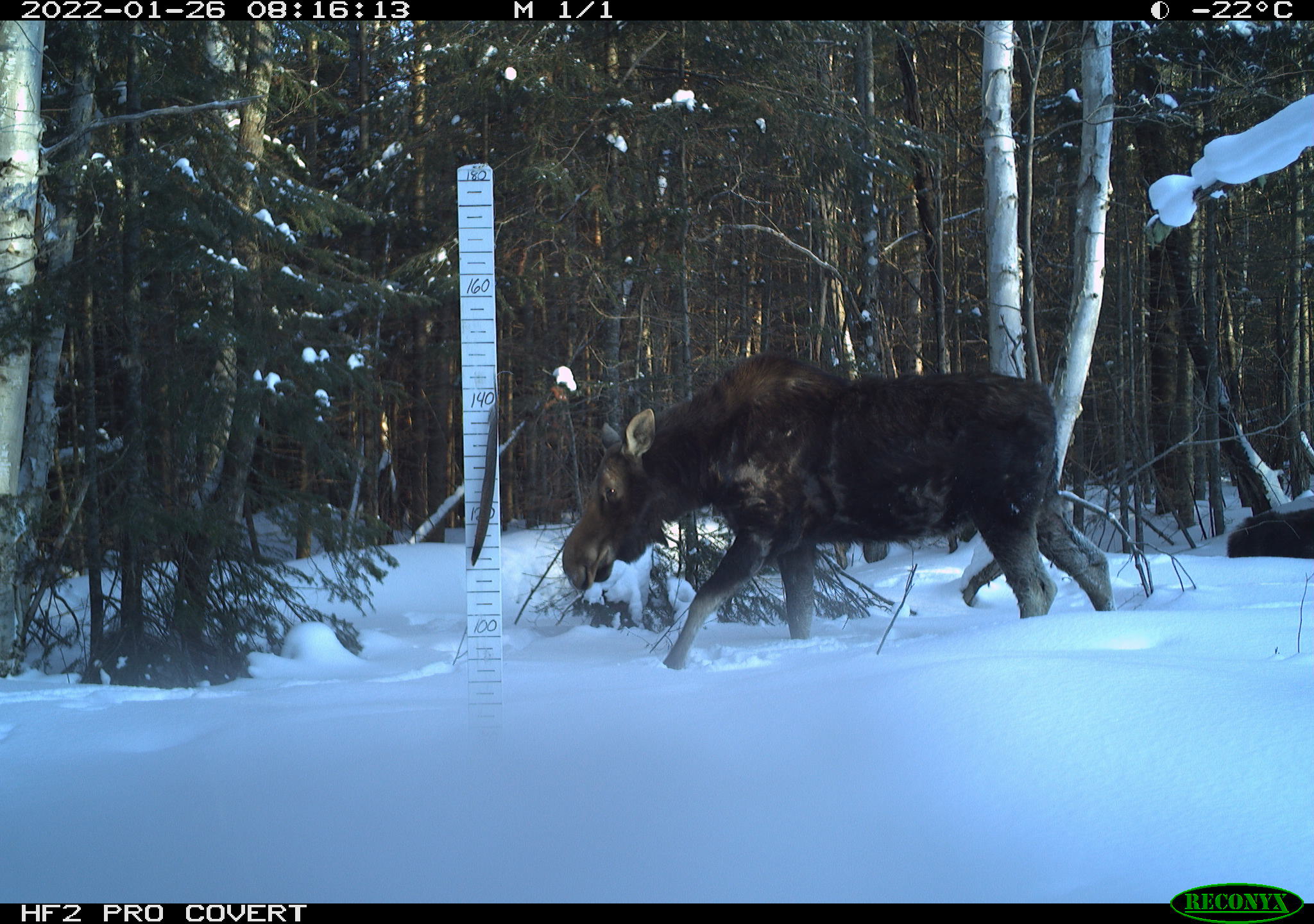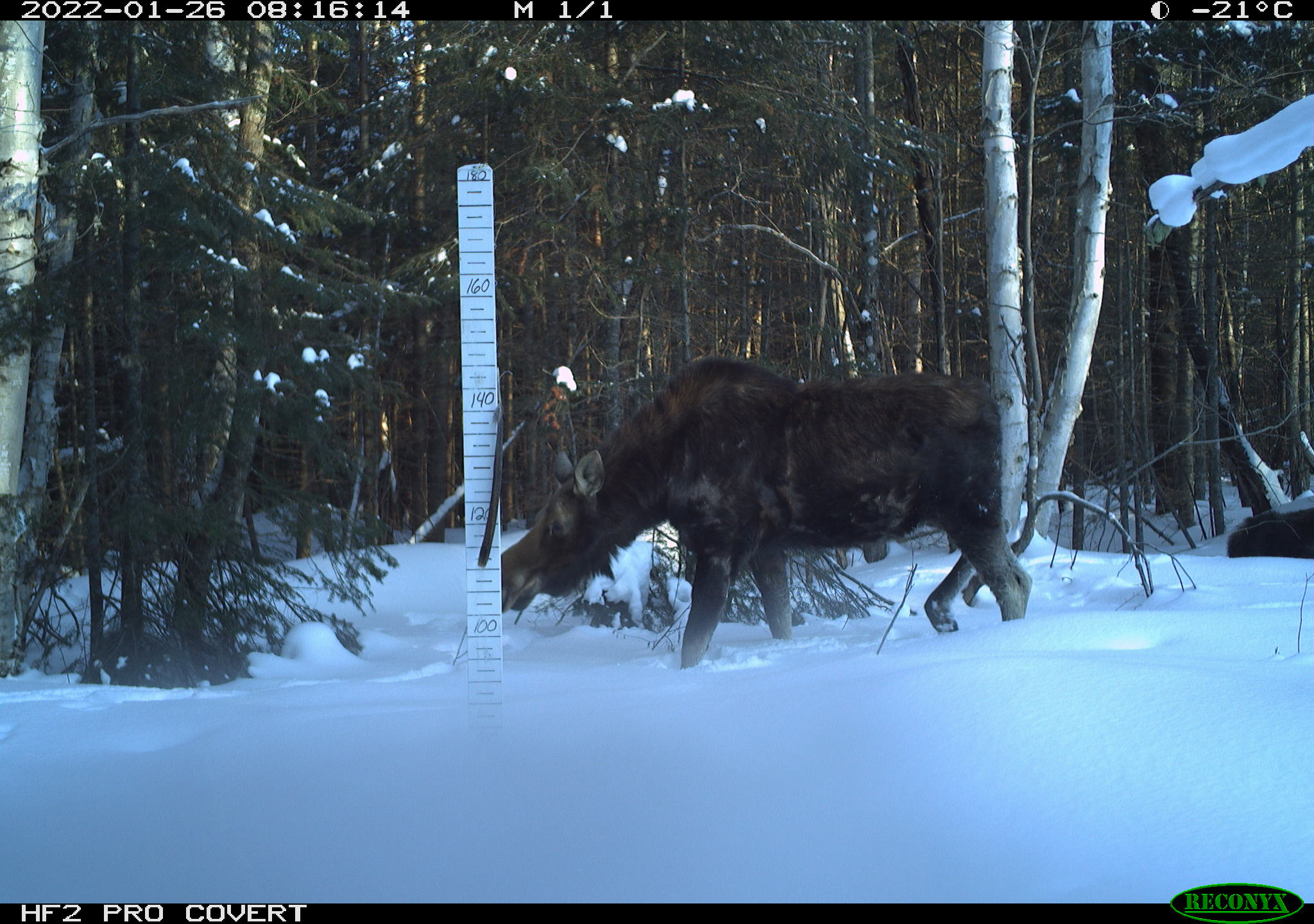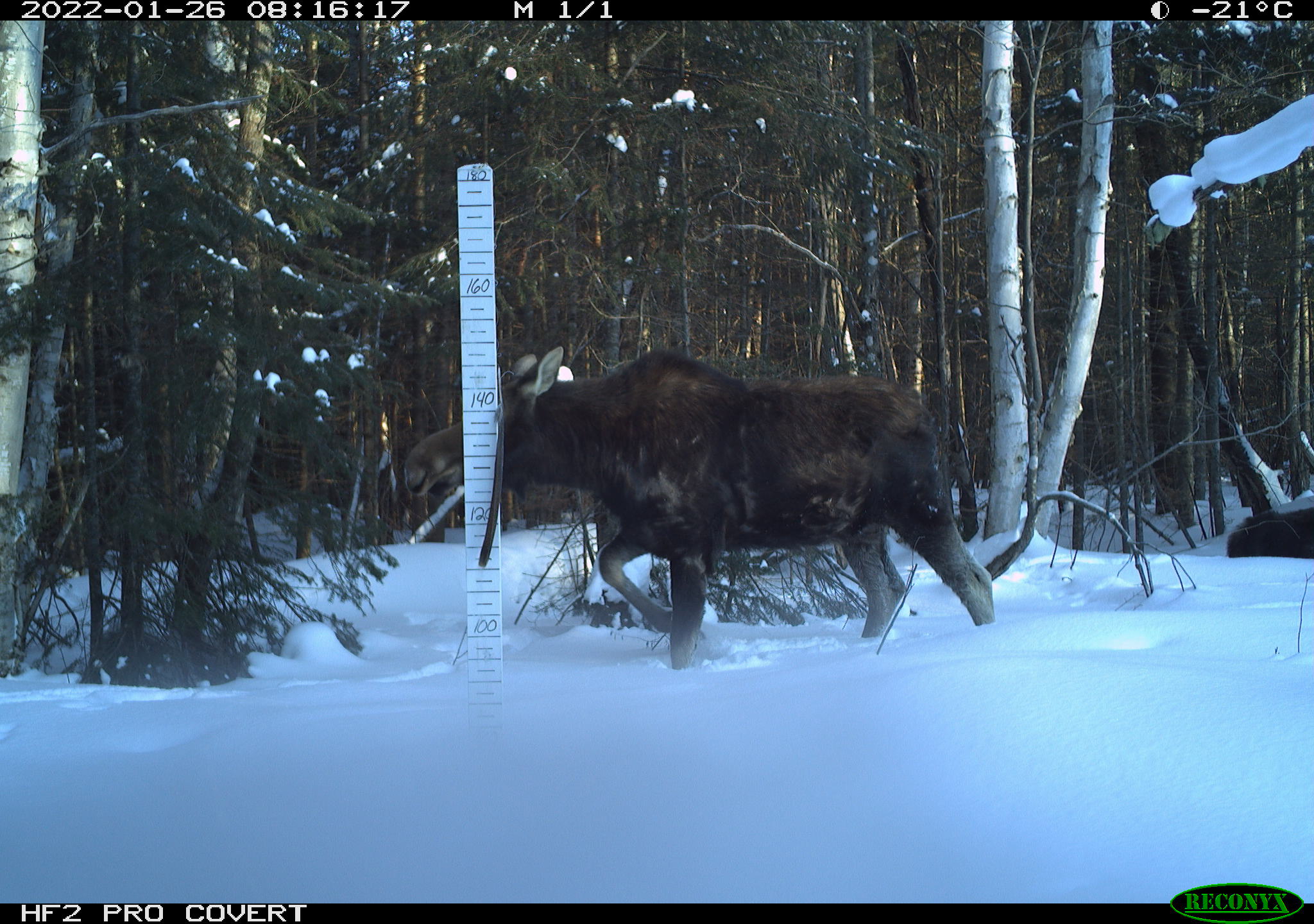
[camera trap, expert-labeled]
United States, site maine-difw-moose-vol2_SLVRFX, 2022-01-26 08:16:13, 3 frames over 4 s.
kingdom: Animalia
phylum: Chordata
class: Mammalia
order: Artiodactyla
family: Cervidae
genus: Alces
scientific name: Alces alces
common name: moose